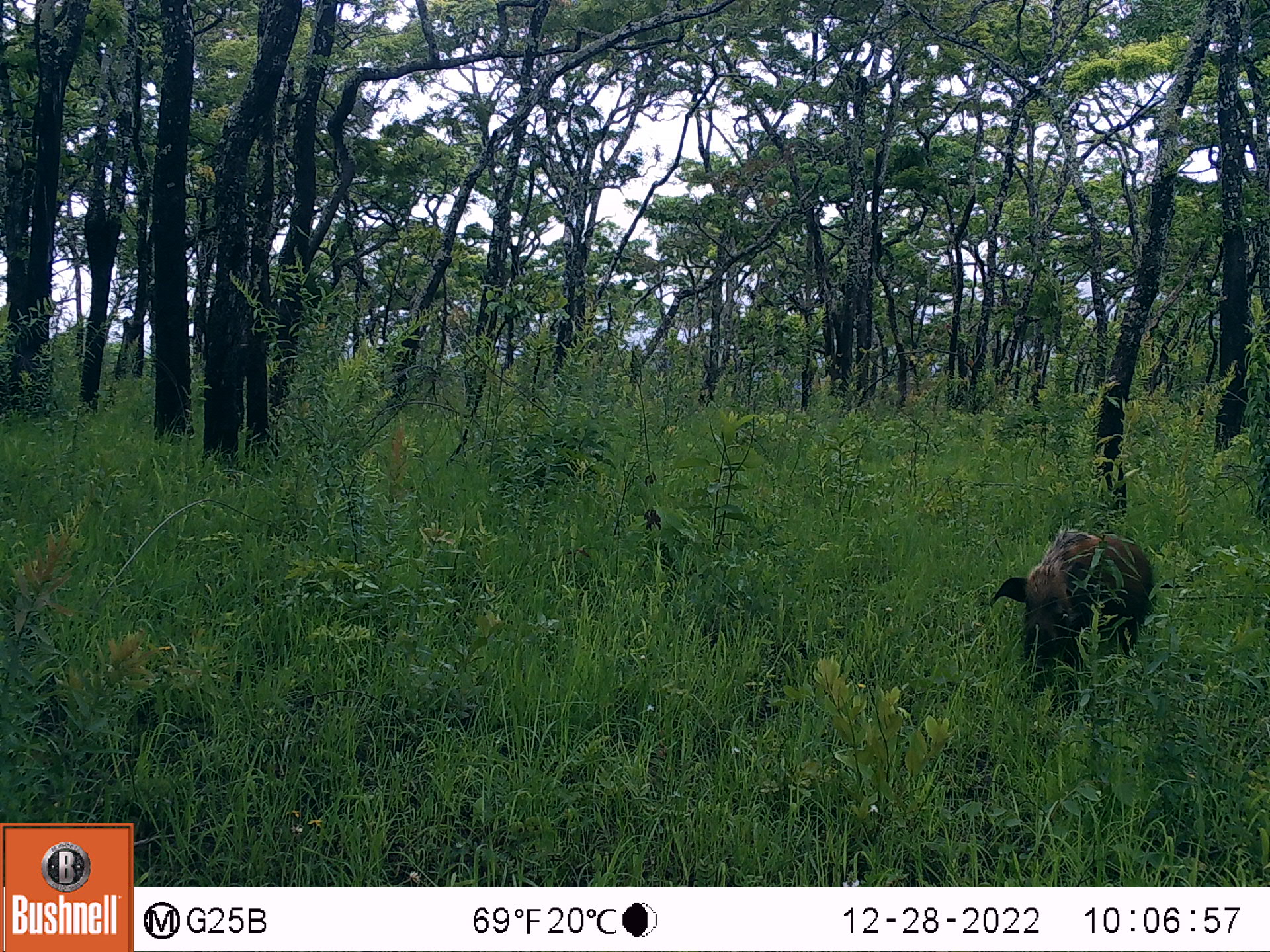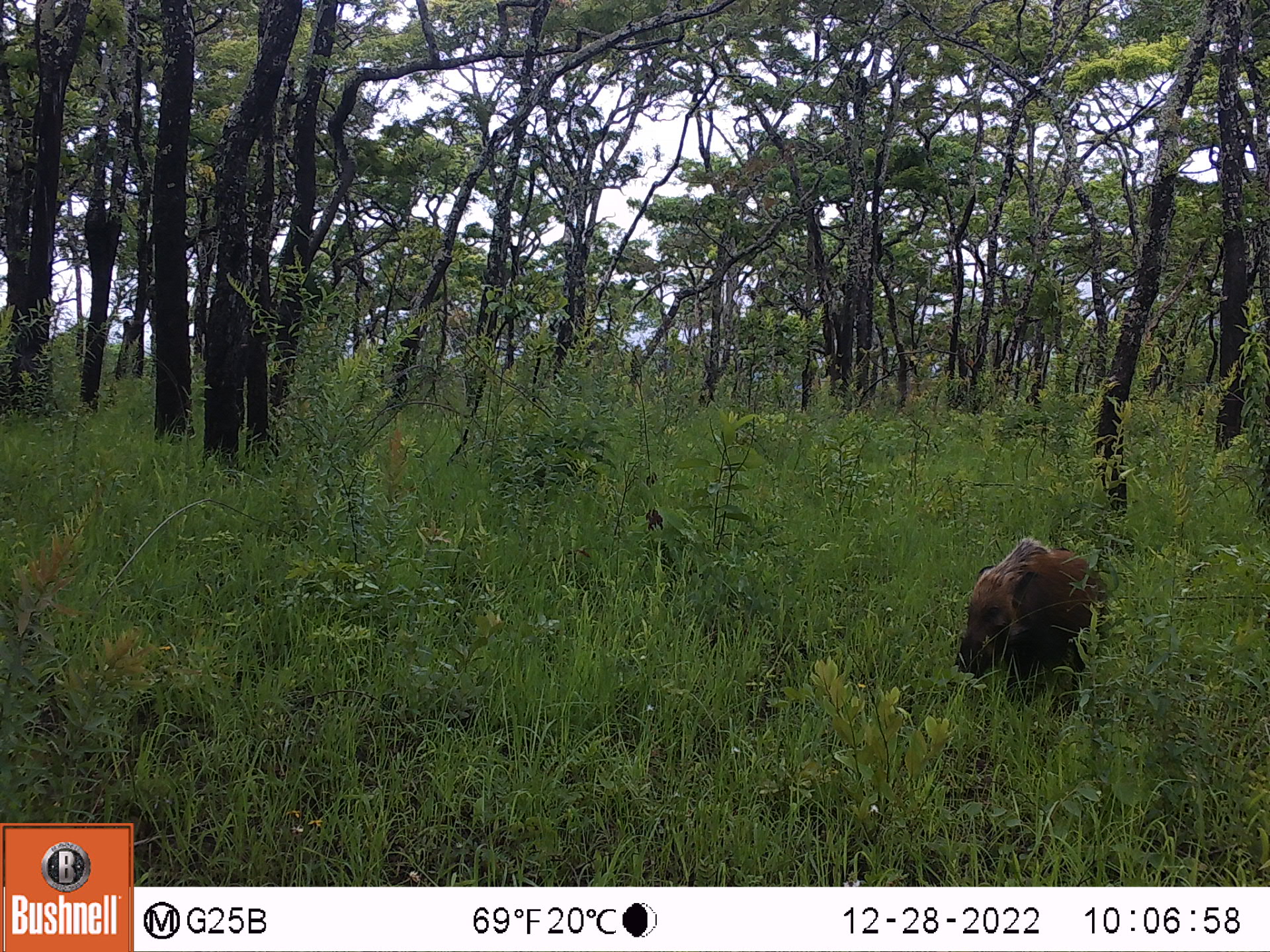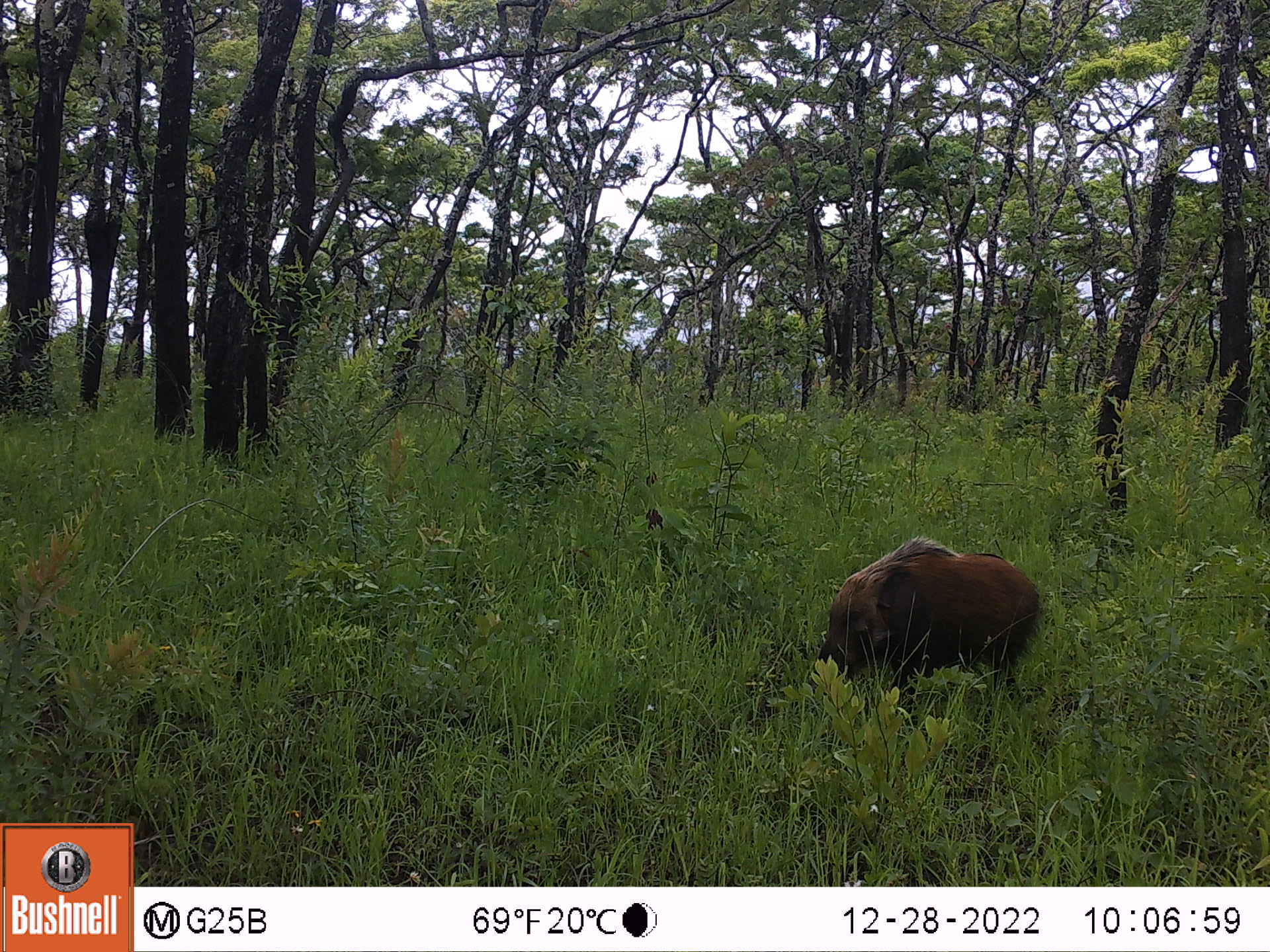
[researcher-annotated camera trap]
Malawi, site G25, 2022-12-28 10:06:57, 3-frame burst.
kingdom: Animalia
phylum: Chordata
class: Mammalia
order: Artiodactyla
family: Suidae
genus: Potamochoerus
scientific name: Potamochoerus larvatus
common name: bushpig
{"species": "bushpig (Potamochoerus larvatus)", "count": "1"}